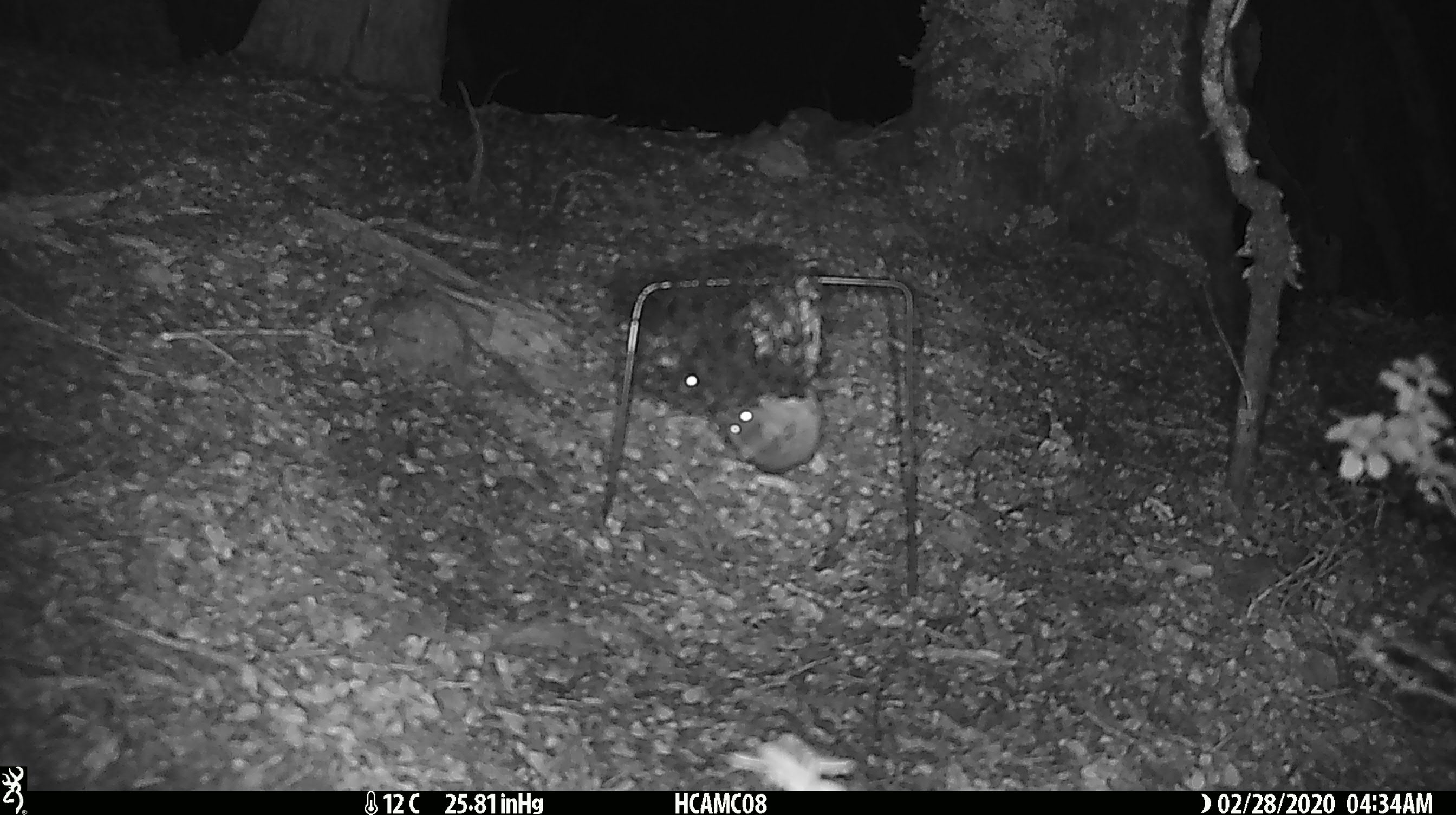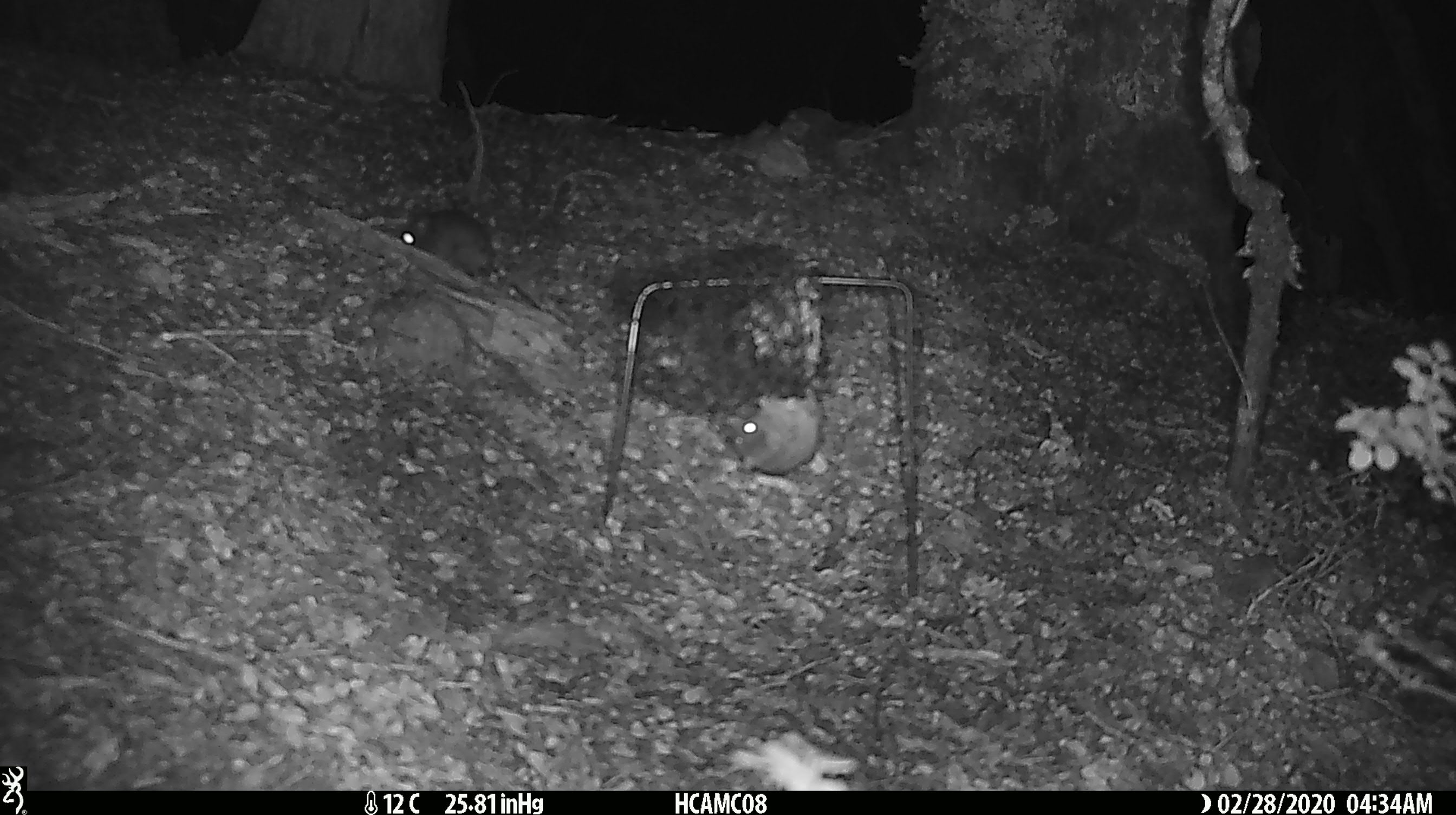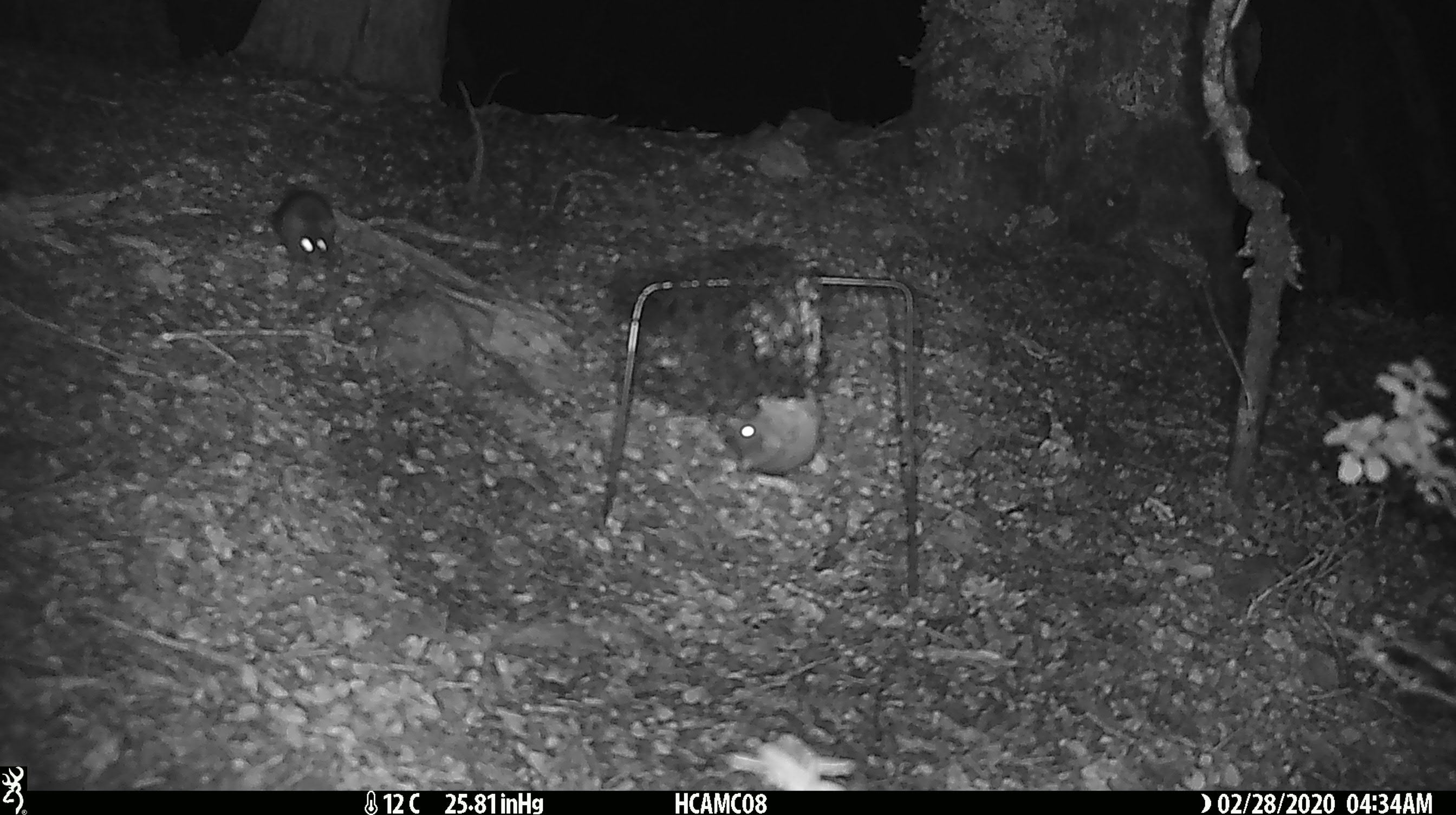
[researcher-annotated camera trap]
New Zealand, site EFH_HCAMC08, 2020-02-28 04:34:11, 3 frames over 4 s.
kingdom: Animalia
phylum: Chordata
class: Mammalia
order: Rodentia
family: Muridae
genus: Mus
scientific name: Mus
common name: mouse